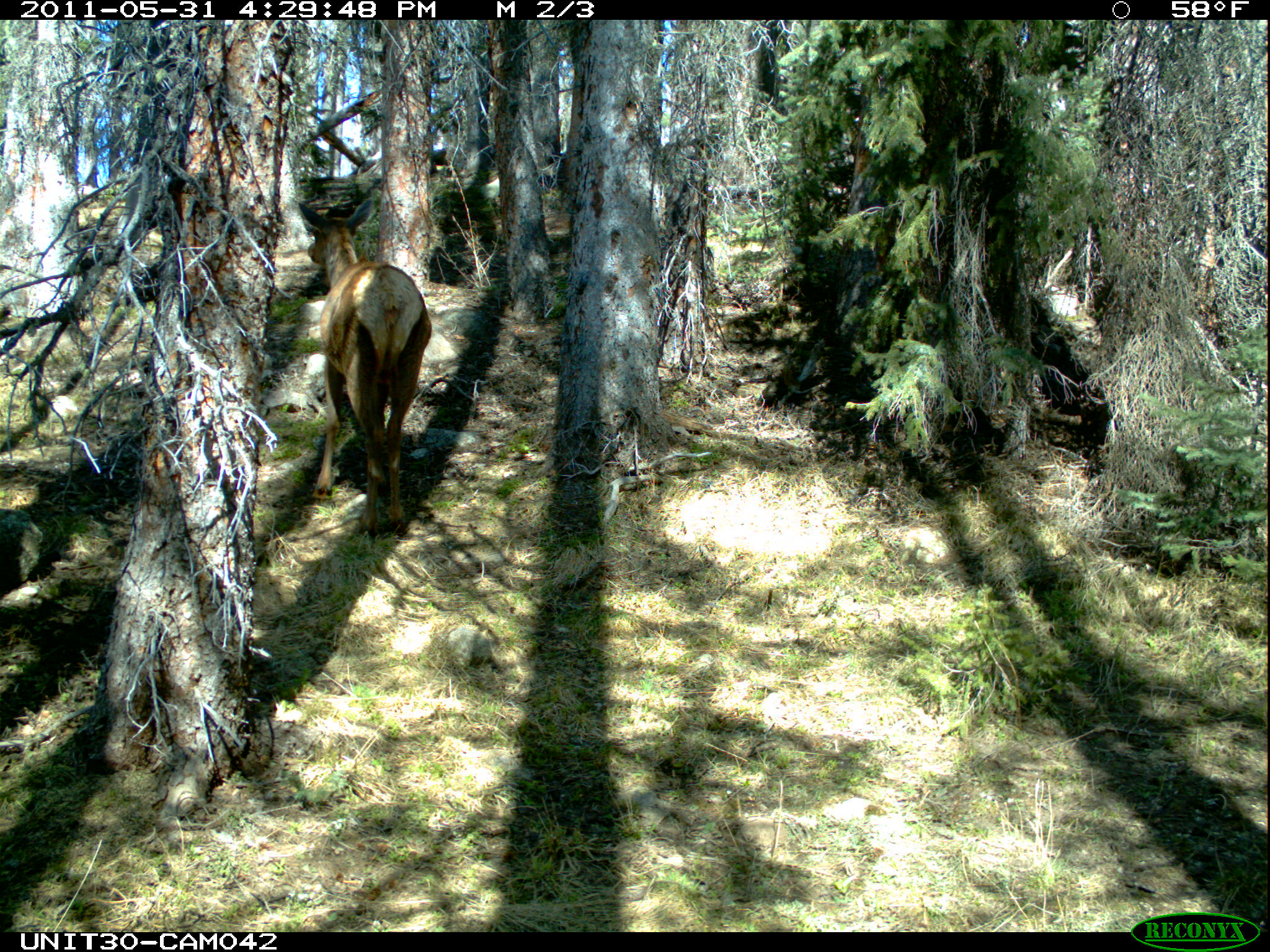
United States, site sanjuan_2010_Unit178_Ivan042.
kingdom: Animalia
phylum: Chordata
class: Mammalia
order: Artiodactyla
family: Cervidae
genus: Cervus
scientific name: Cervus elaphus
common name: red deer